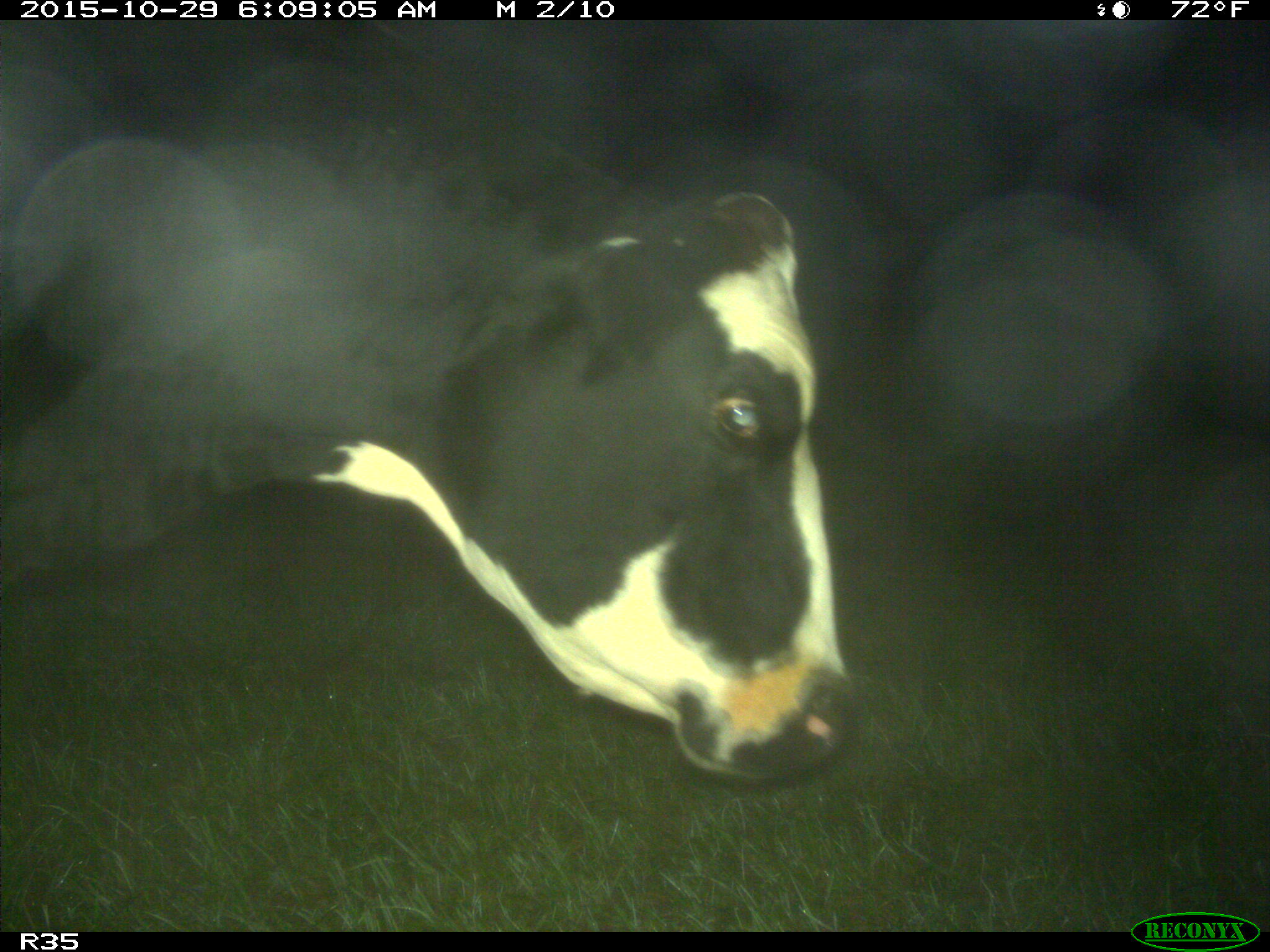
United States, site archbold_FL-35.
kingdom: Animalia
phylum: Chordata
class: Mammalia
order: Artiodactyla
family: Bovidae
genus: Bos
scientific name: Bos taurus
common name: domestic cow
Bos taurus (domestic cow).